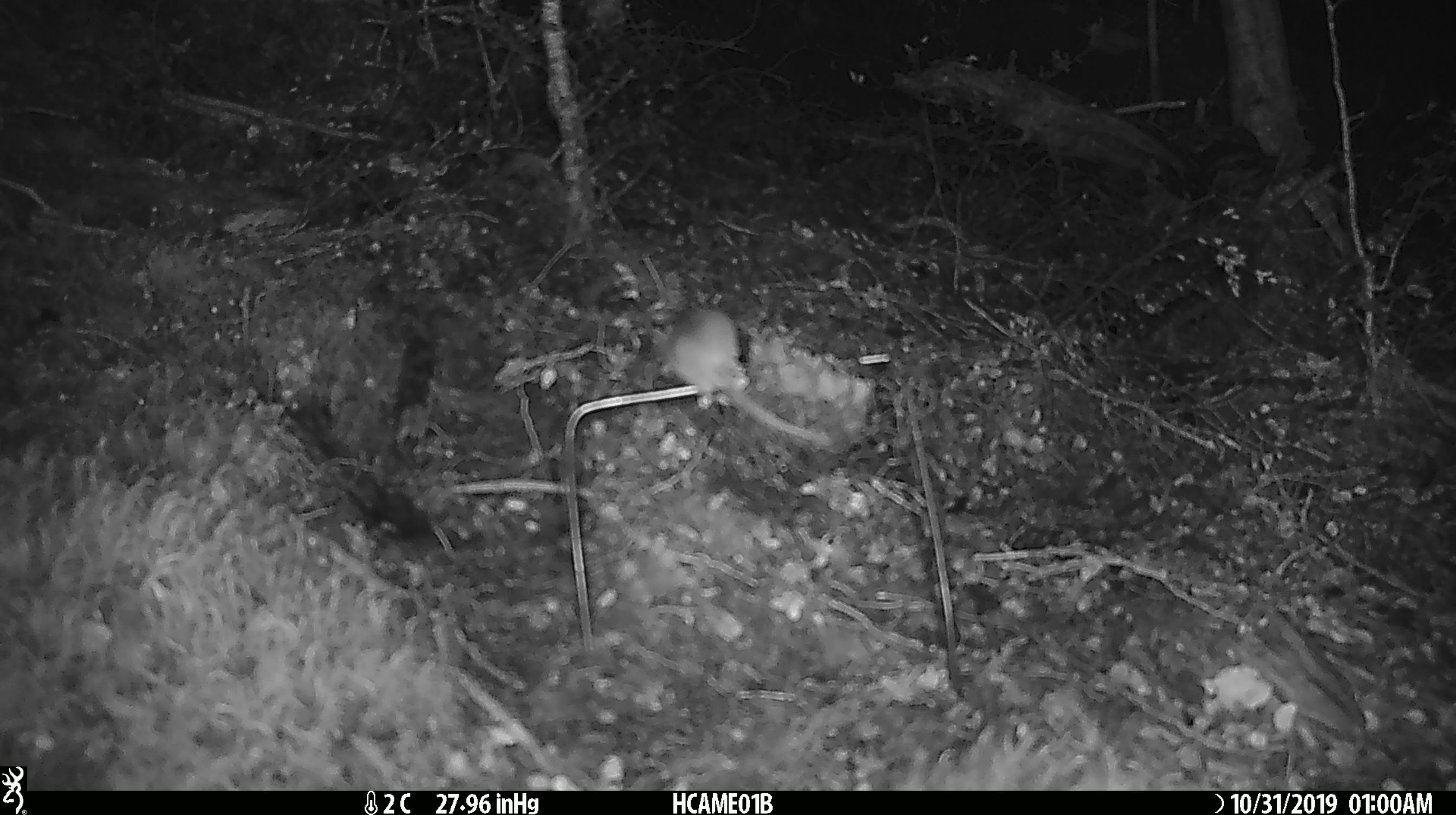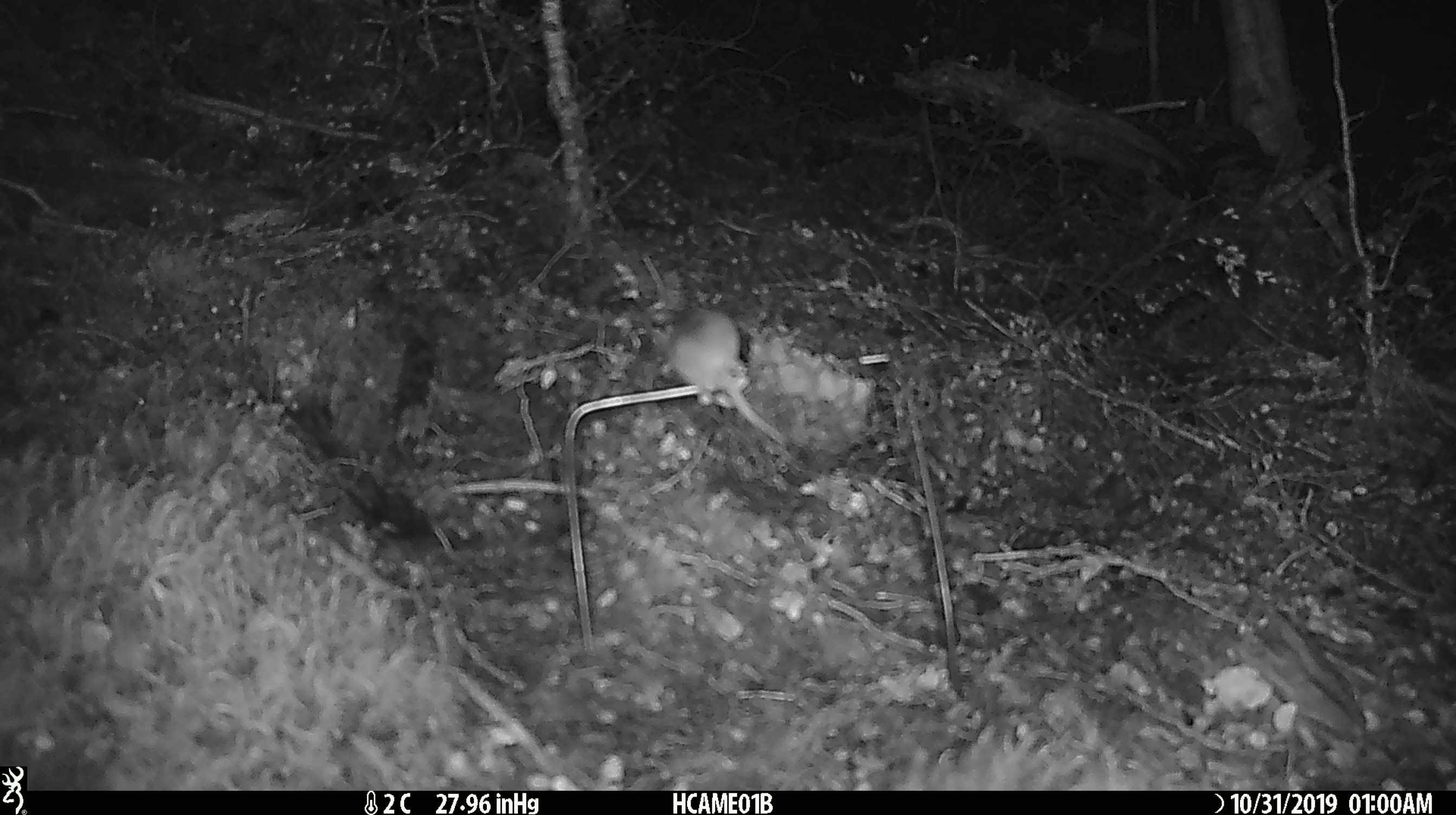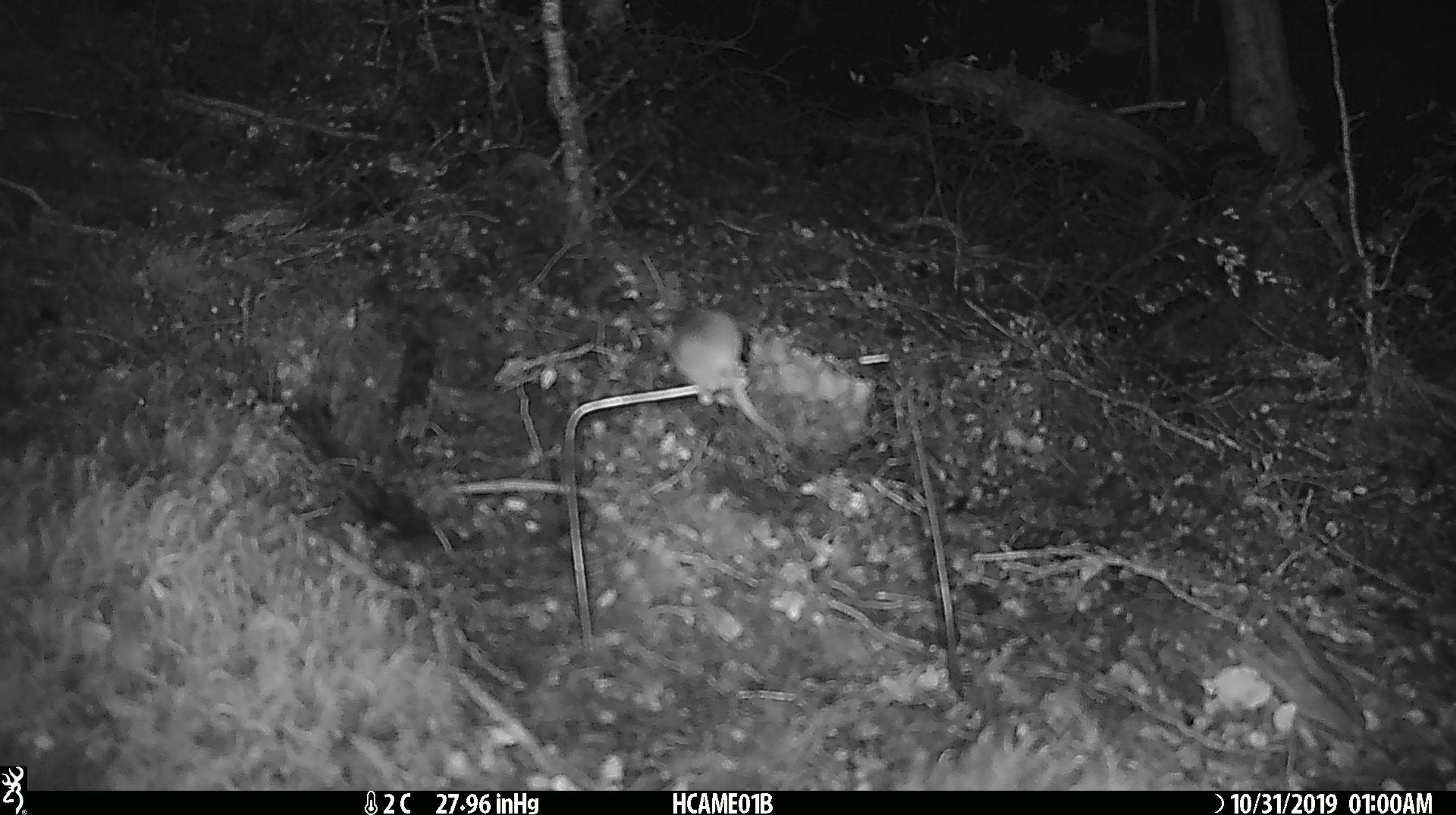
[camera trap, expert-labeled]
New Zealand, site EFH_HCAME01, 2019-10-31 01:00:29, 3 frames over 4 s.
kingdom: Animalia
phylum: Chordata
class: Mammalia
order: Rodentia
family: Muridae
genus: Mus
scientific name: Mus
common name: mouse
Mouse (Mus).